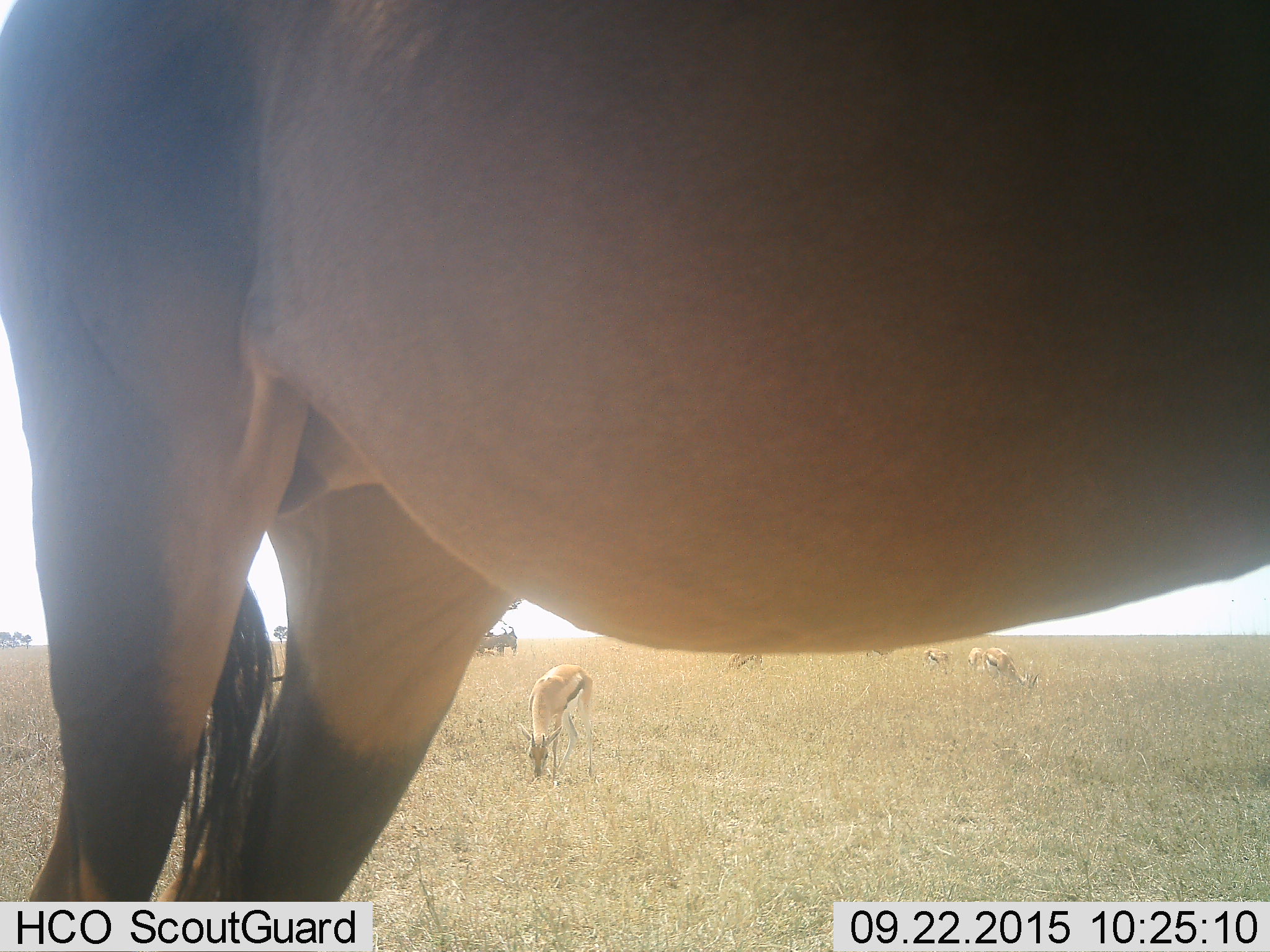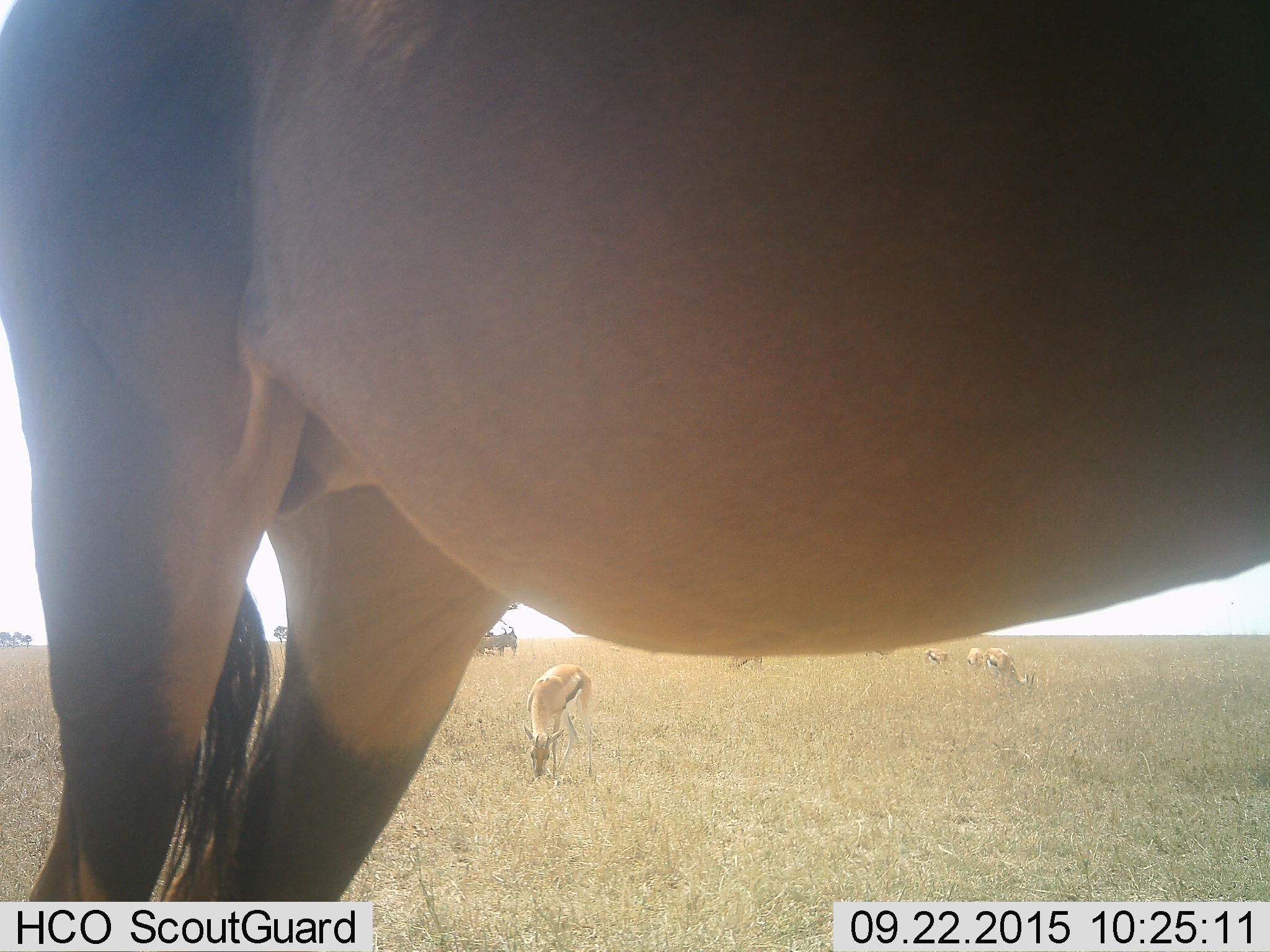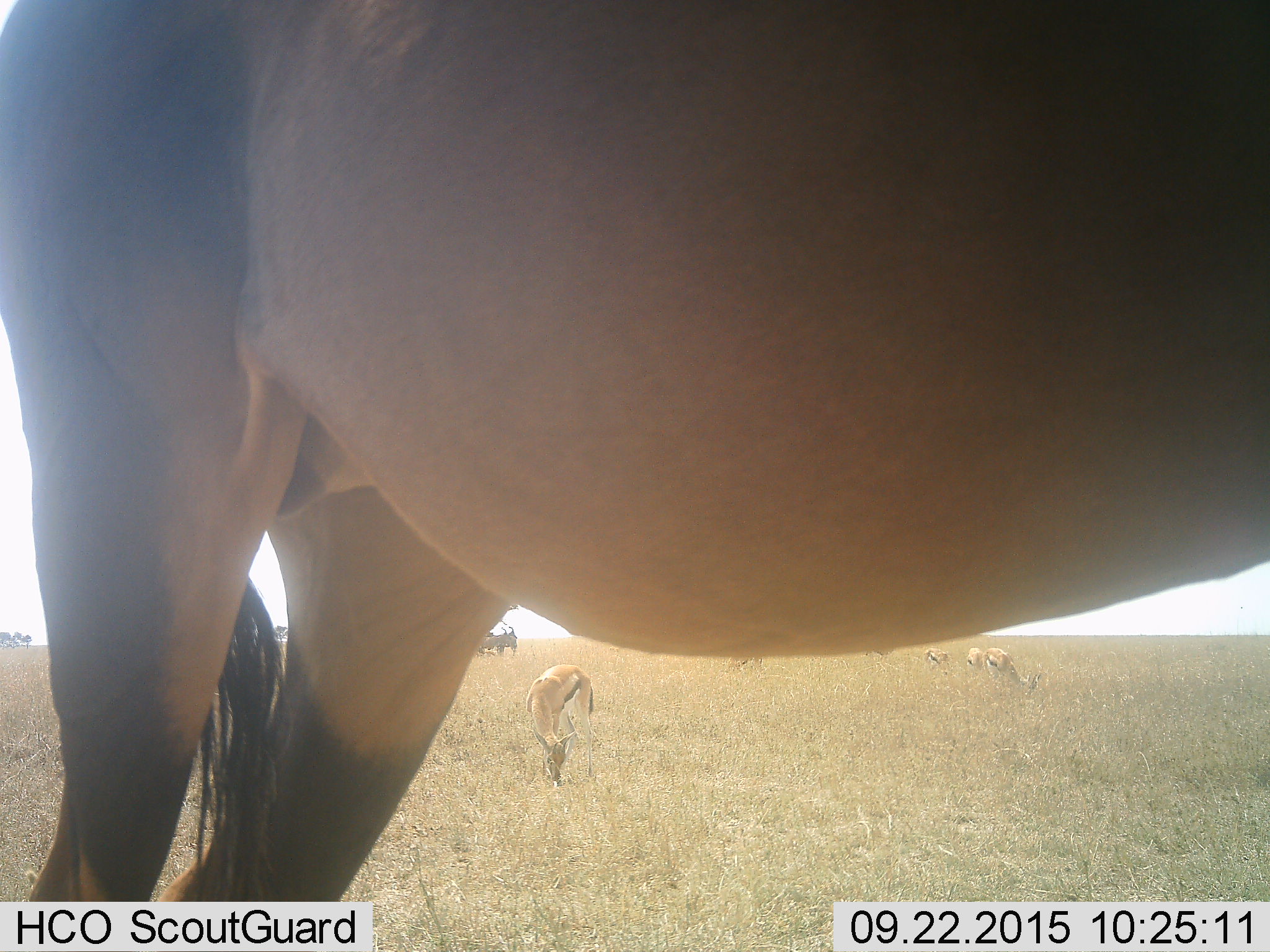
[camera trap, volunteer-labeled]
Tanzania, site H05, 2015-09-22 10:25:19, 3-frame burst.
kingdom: Animalia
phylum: Chordata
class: Mammalia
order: Artiodactyla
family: Bovidae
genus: Eudorcas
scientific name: Eudorcas thomsonii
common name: thomson's gazelle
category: gazellethomsons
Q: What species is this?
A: Gazellethomsons (thomson's gazelle) (Eudorcas thomsonii).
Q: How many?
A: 6.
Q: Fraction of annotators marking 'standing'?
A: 22%.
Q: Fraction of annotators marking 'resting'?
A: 0%.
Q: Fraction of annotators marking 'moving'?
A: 0%.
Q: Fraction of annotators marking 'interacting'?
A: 11%.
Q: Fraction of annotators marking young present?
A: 0%.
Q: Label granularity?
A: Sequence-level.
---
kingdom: Animalia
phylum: Chordata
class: Mammalia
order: Artiodactyla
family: Bovidae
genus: Damaliscus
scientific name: Damaliscus lunatus jimela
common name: topi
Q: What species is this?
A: Topi (Damaliscus lunatus jimela).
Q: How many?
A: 2.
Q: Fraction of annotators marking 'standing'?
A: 100%.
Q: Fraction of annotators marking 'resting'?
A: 0%.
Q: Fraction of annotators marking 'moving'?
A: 0%.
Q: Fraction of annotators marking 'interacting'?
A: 0%.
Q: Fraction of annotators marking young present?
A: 0%.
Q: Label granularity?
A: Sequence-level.